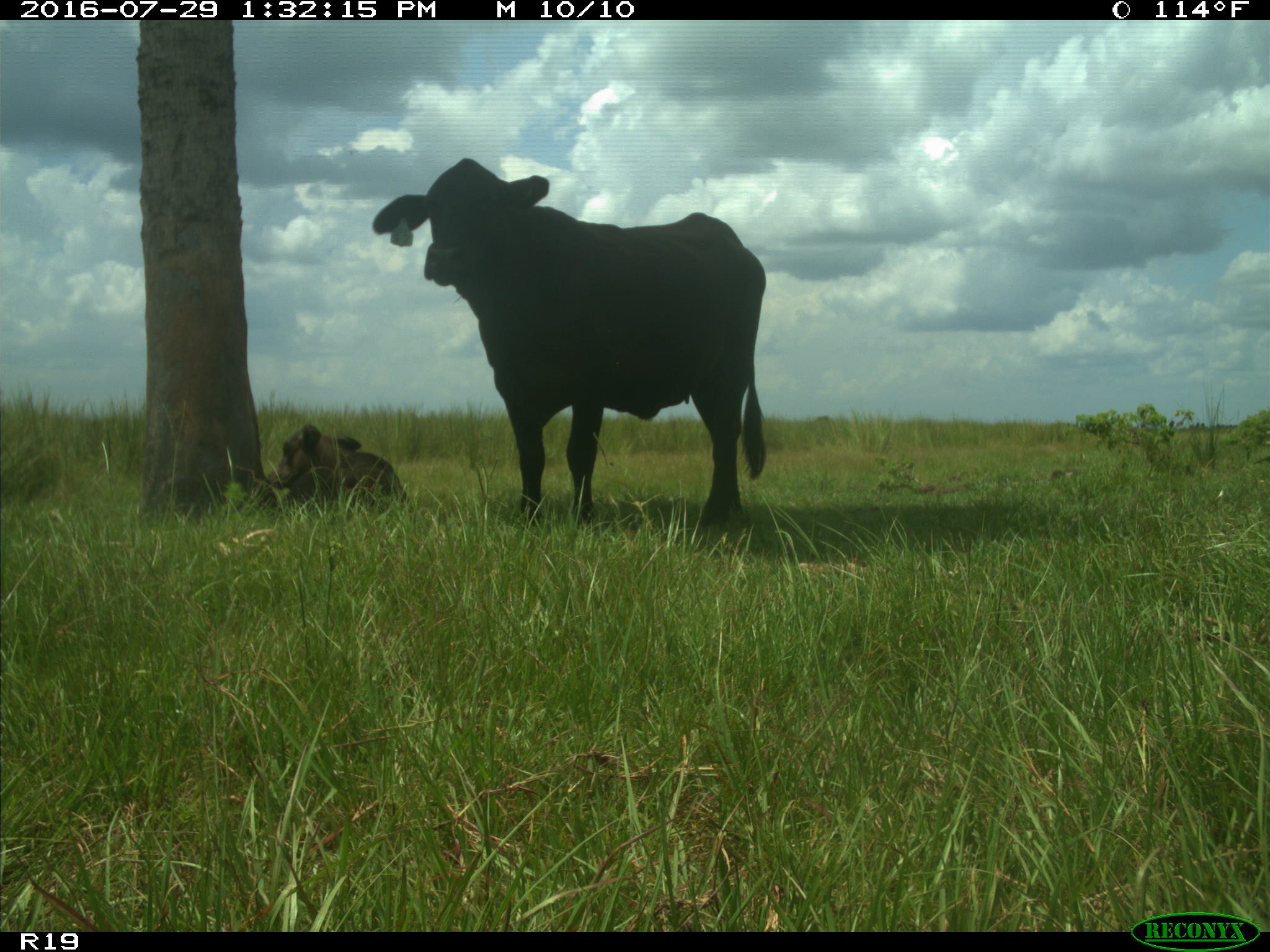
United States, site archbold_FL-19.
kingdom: Animalia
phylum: Chordata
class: Mammalia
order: Artiodactyla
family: Bovidae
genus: Bos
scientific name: Bos taurus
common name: domestic cow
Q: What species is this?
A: Bos taurus (domestic cow).